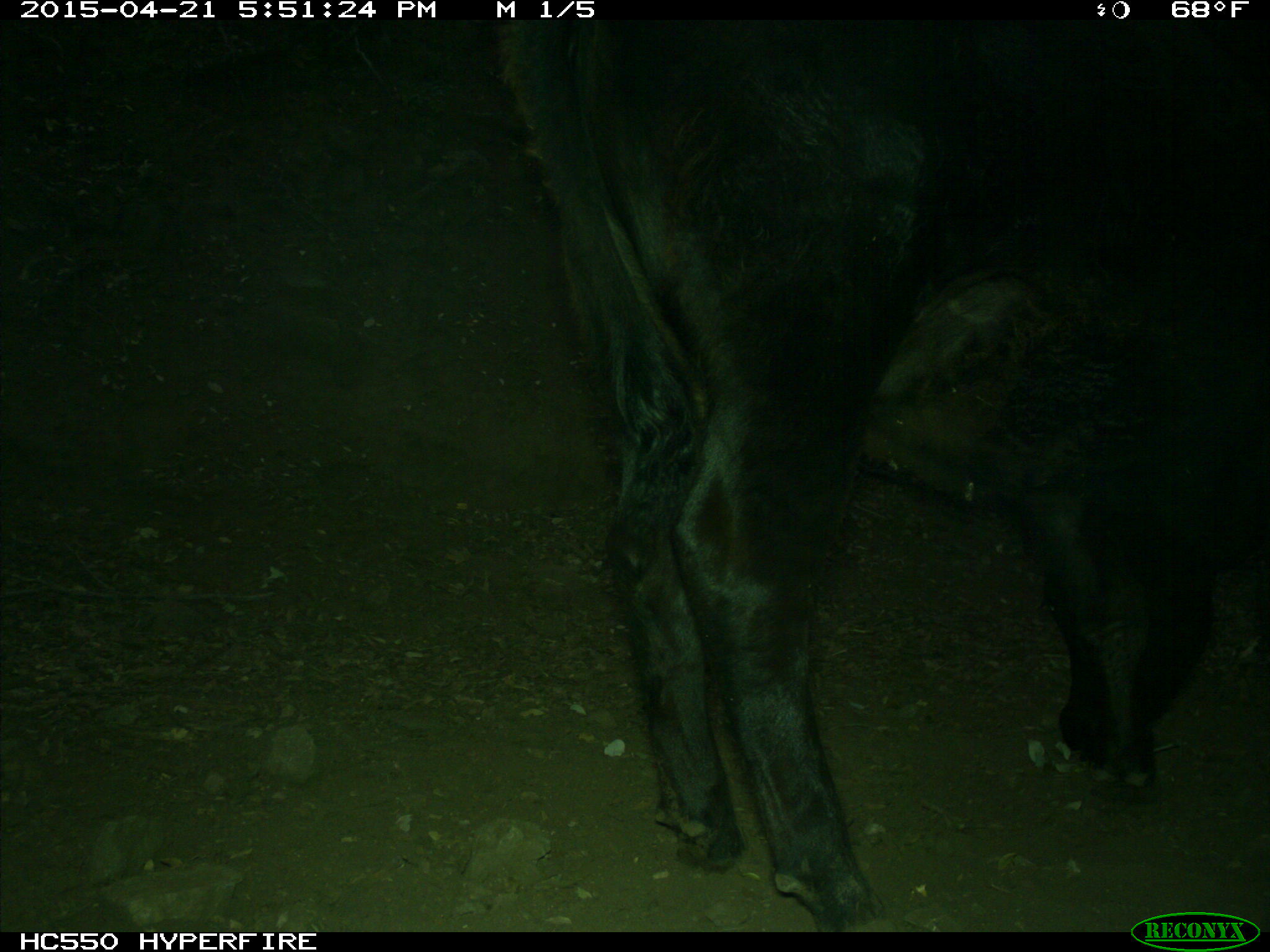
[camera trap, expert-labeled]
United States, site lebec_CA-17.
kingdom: Animalia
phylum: Chordata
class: Mammalia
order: Artiodactyla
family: Bovidae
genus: Bos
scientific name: Bos taurus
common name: domestic cow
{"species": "Bos taurus (domestic cow)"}